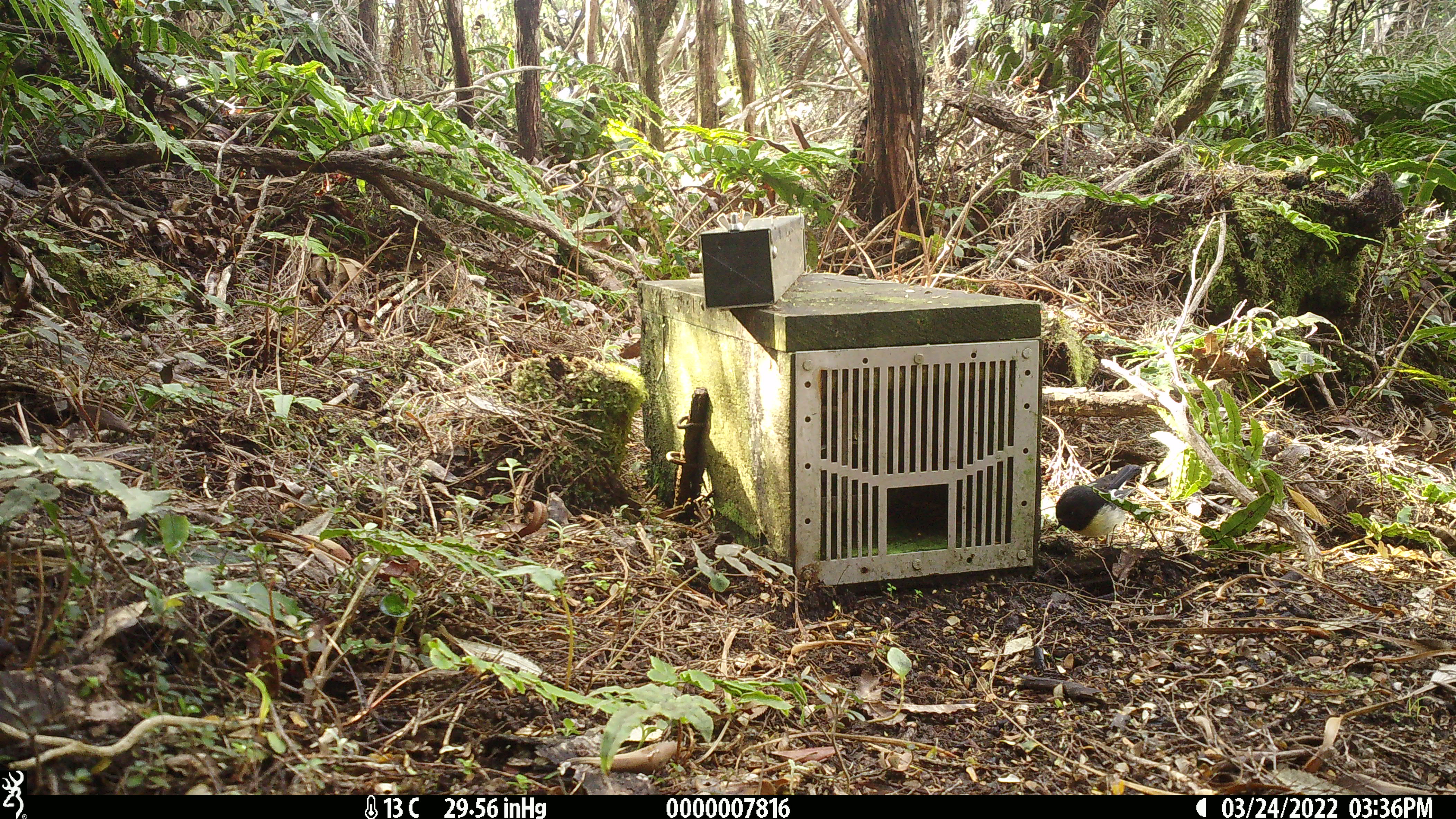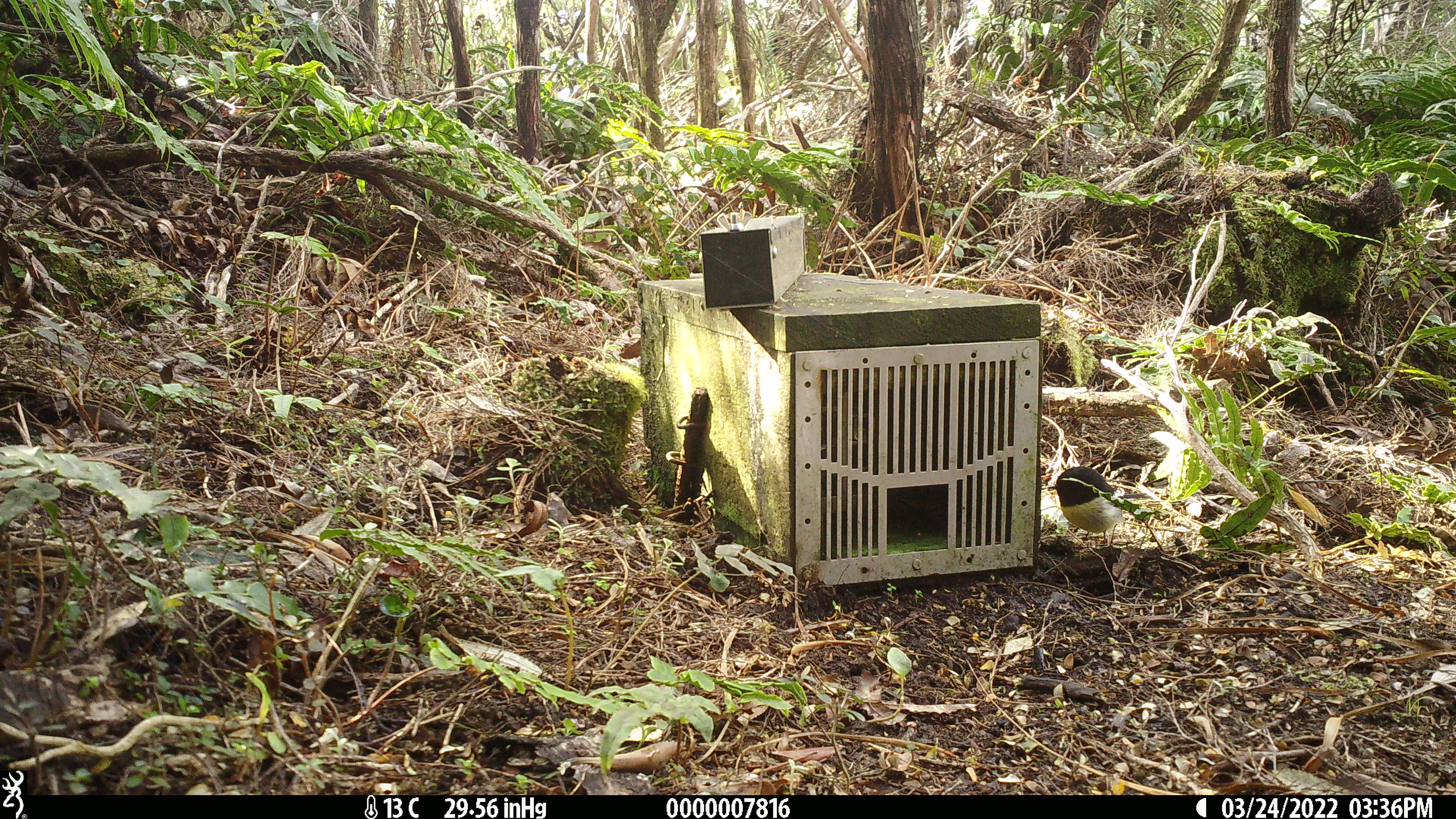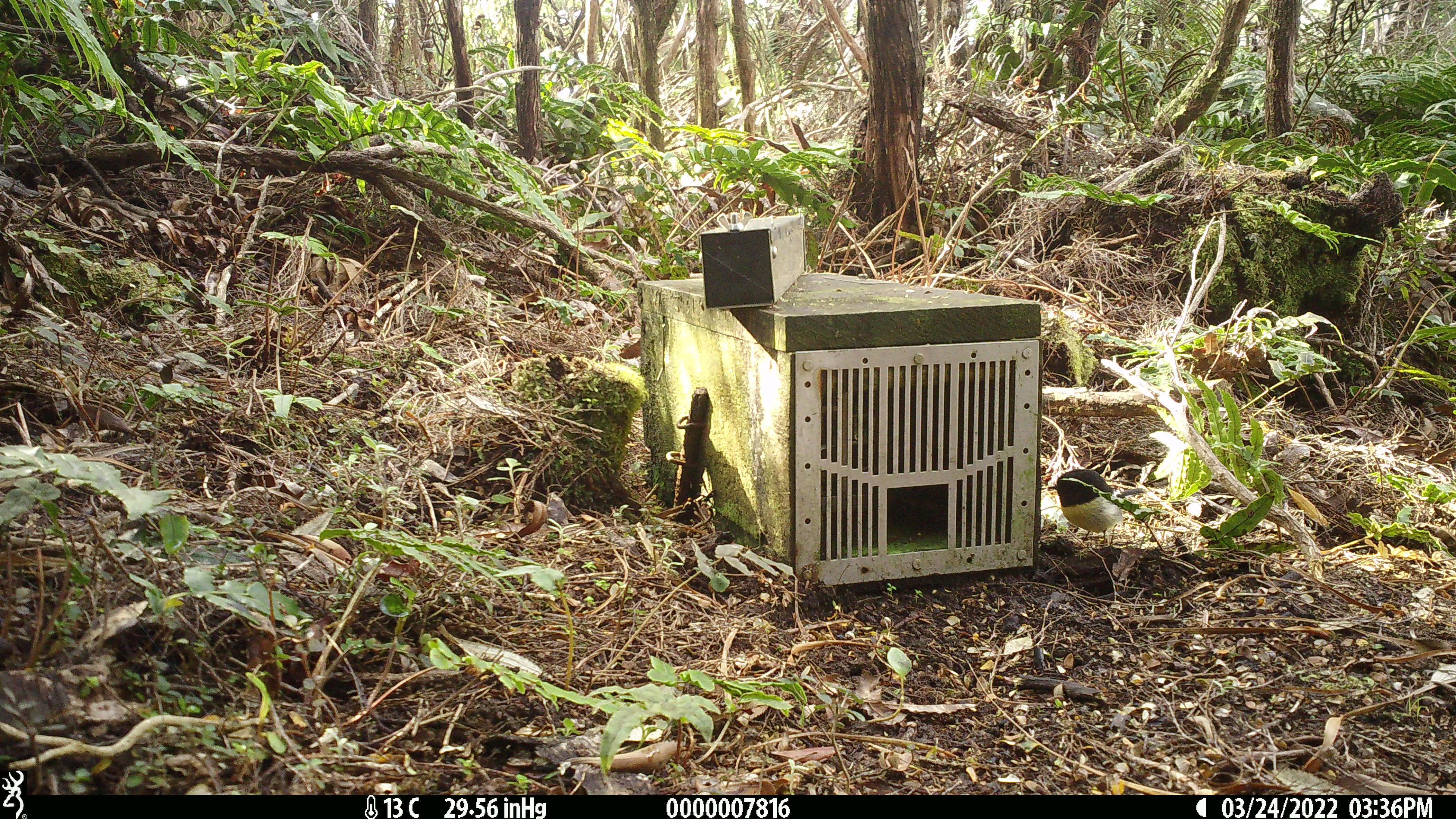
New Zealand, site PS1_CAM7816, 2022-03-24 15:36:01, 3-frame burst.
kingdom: Animalia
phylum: Chordata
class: Aves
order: Passeriformes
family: Petroicidae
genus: Petroica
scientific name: Petroica macrocephala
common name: tomtit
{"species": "tomtit (Petroica macrocephala)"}